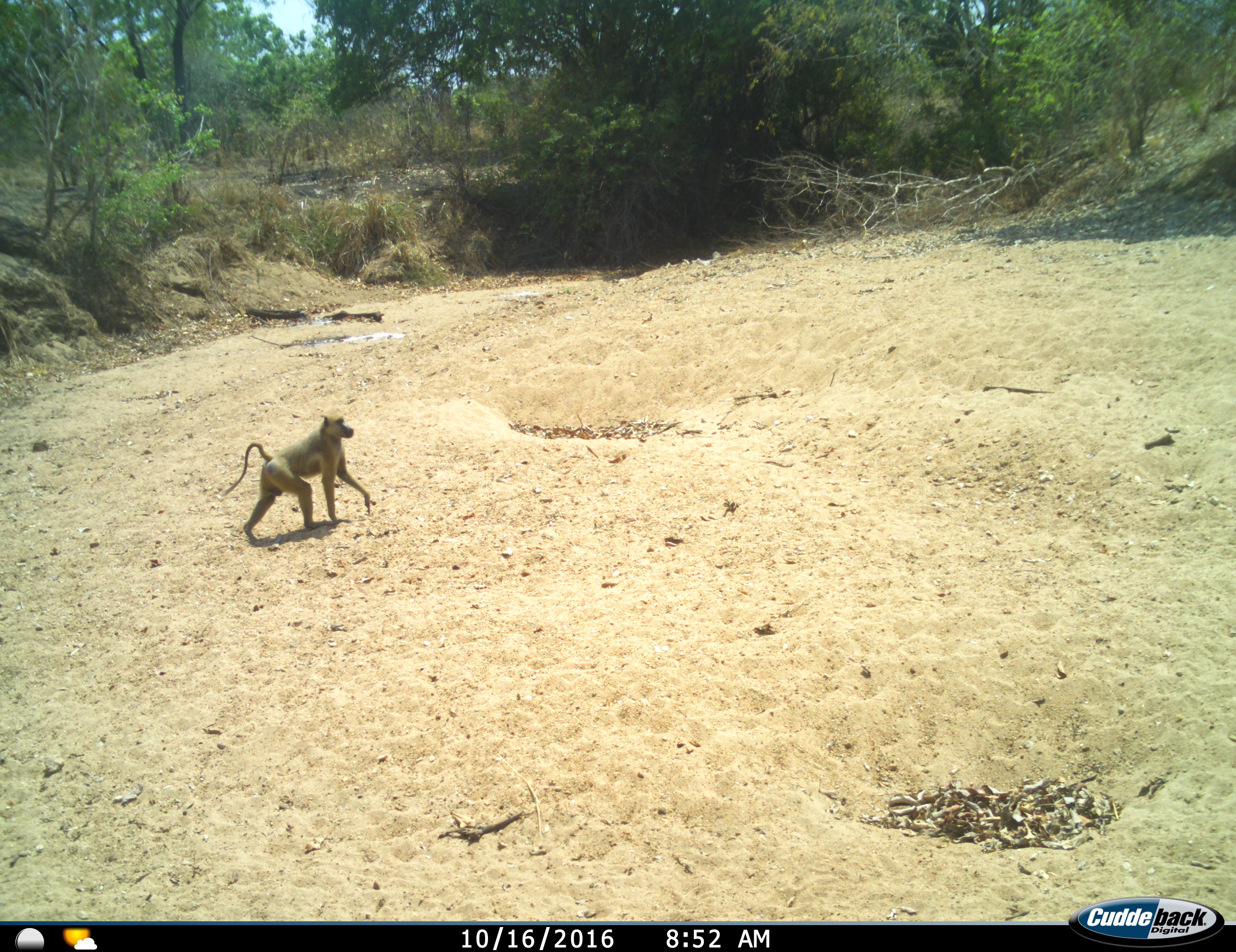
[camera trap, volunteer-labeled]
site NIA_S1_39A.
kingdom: Animalia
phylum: Chordata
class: Mammalia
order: Primates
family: Cercopithecidae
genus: Papio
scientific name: Papio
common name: baboon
Baboon (Papio), count 1. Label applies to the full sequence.